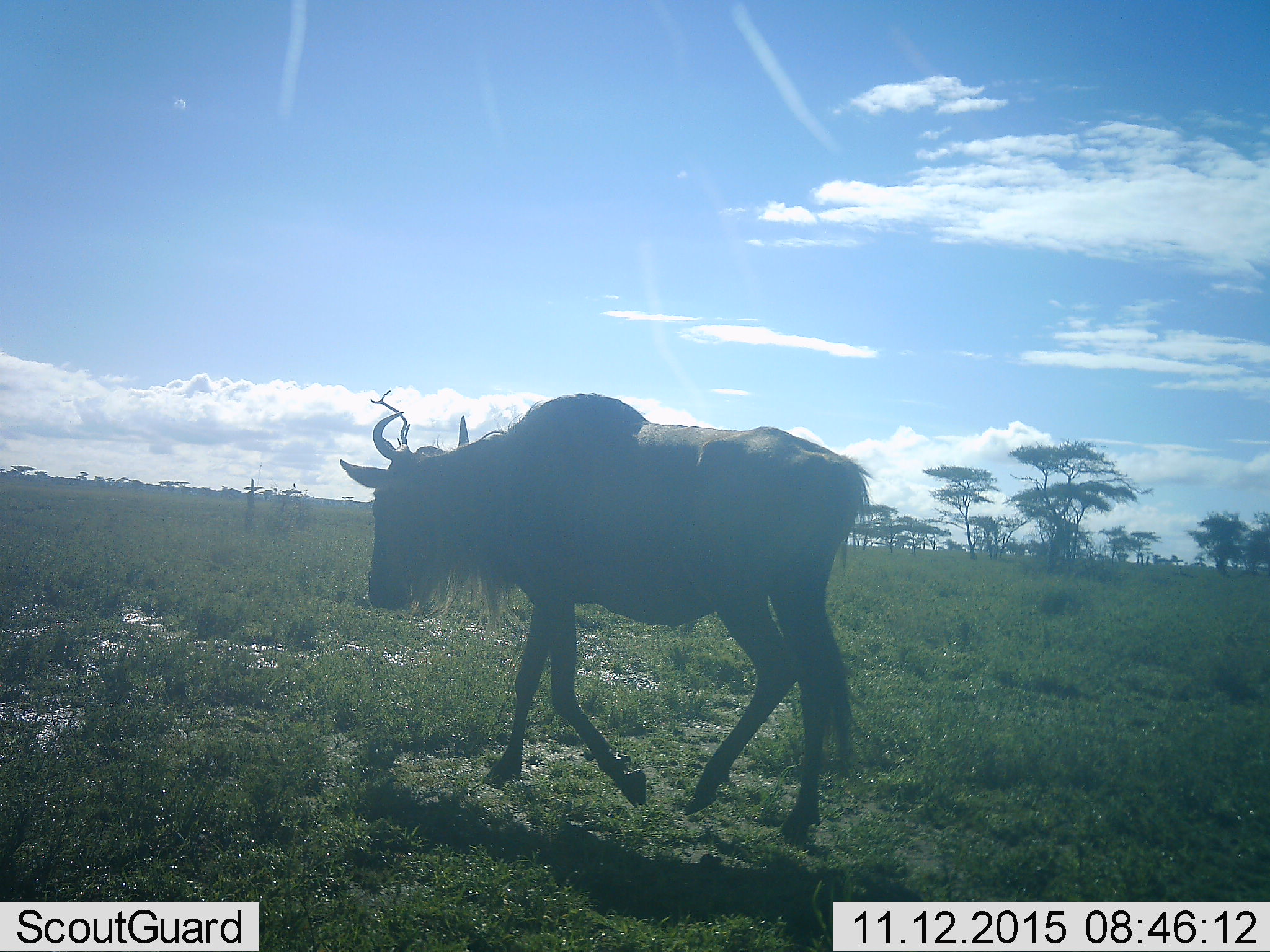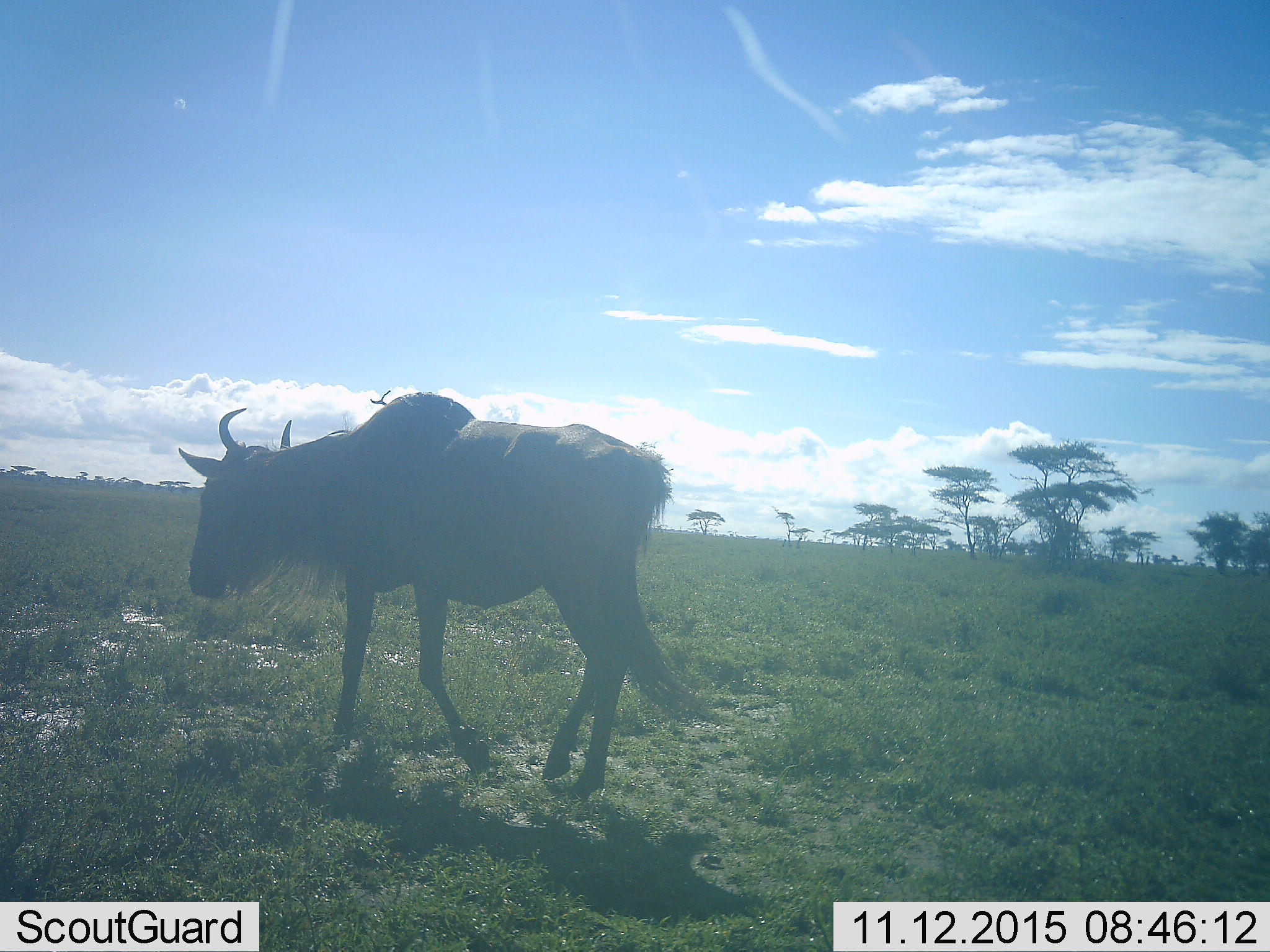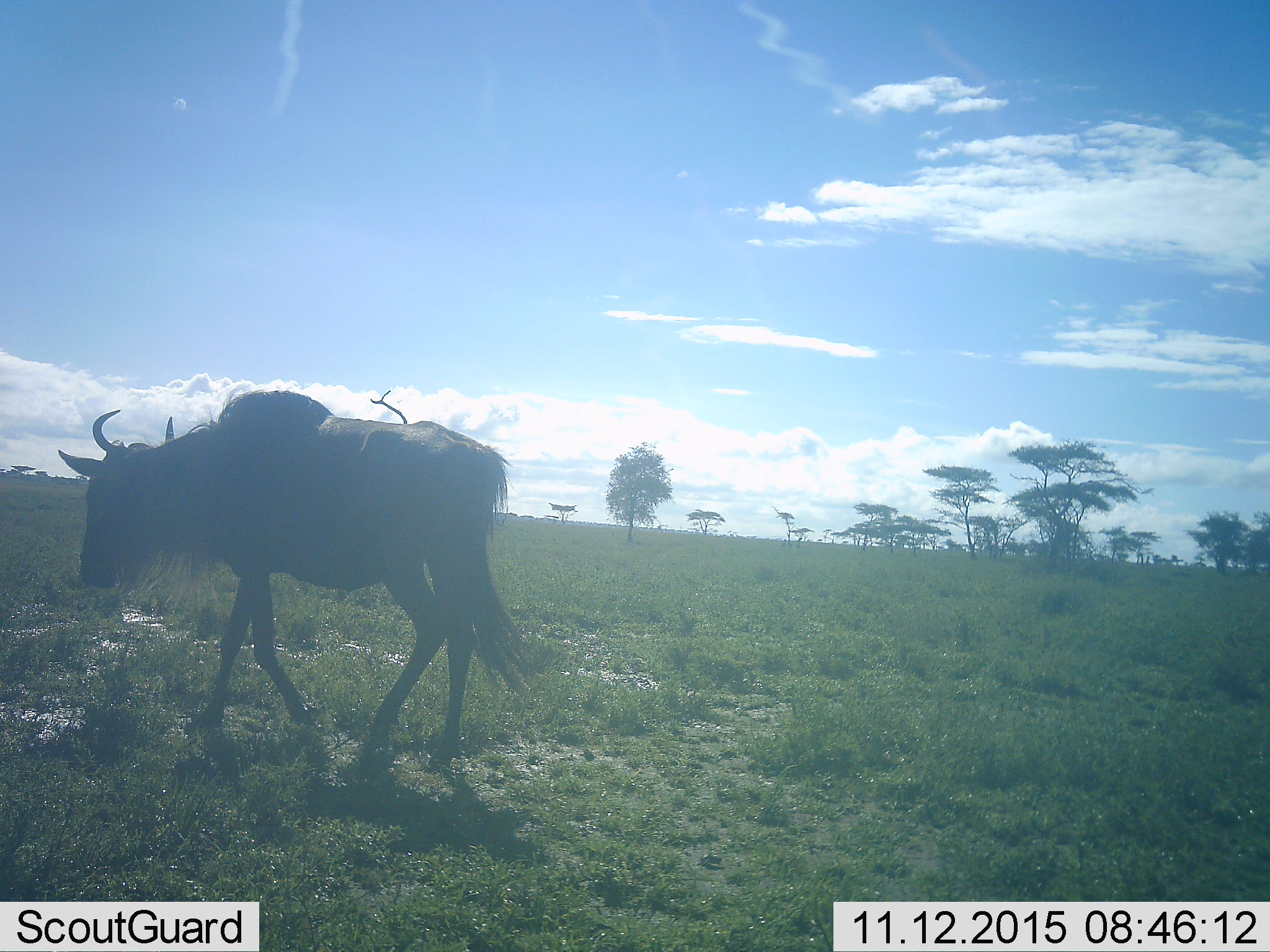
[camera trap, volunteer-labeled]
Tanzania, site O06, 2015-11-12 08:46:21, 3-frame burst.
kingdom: Animalia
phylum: Chordata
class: Mammalia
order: Artiodactyla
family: Bovidae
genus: Connochaetes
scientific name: Connochaetes taurinus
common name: blue wildebeest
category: wildebeest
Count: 1.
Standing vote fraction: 0%.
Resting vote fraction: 0%.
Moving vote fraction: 100%.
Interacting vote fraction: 0%.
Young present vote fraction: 0%.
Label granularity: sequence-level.